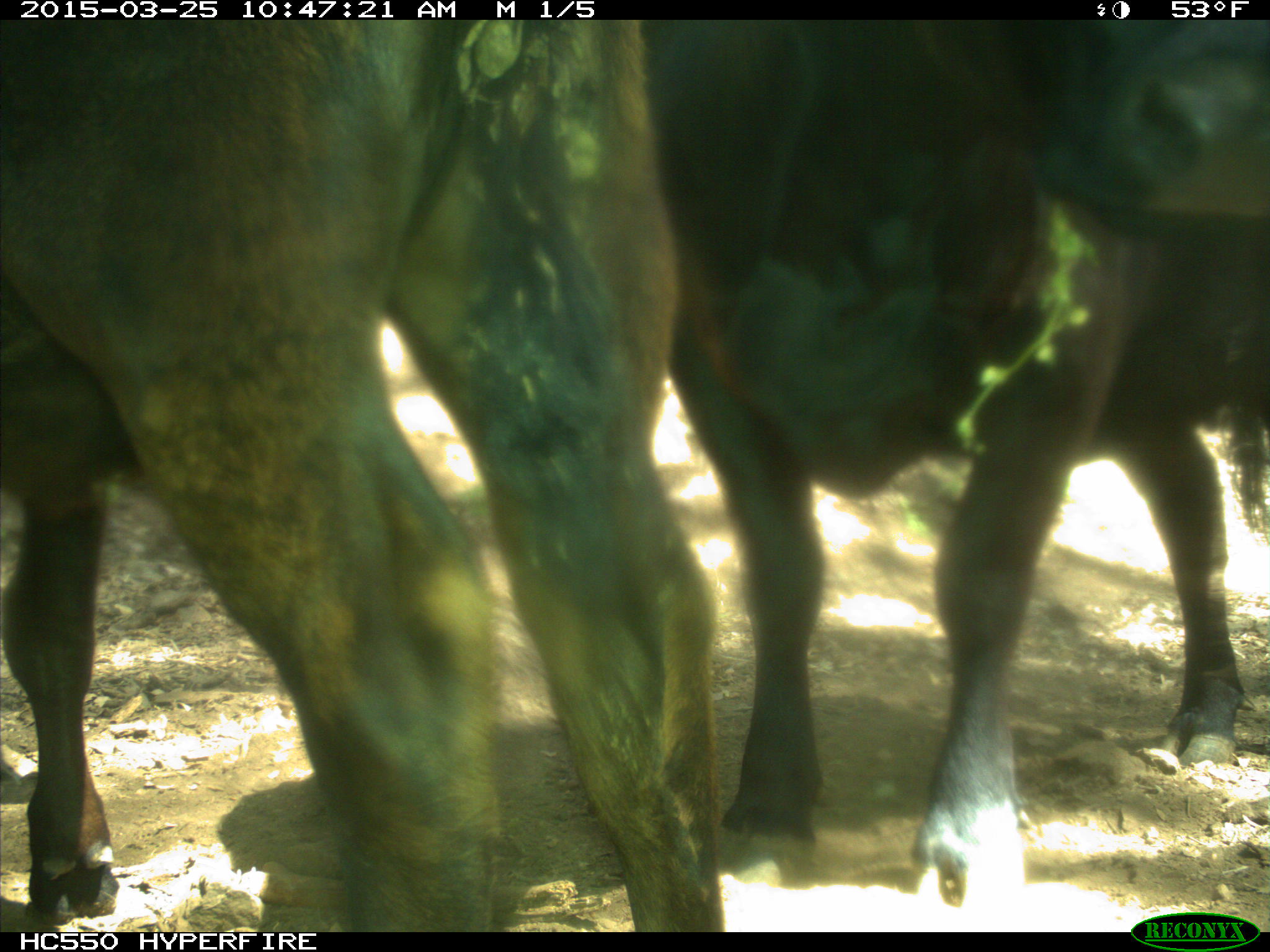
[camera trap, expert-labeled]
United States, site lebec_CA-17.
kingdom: Animalia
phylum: Chordata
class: Mammalia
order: Artiodactyla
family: Bovidae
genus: Bos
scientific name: Bos taurus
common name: domestic cow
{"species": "Bos taurus (domestic cow)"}